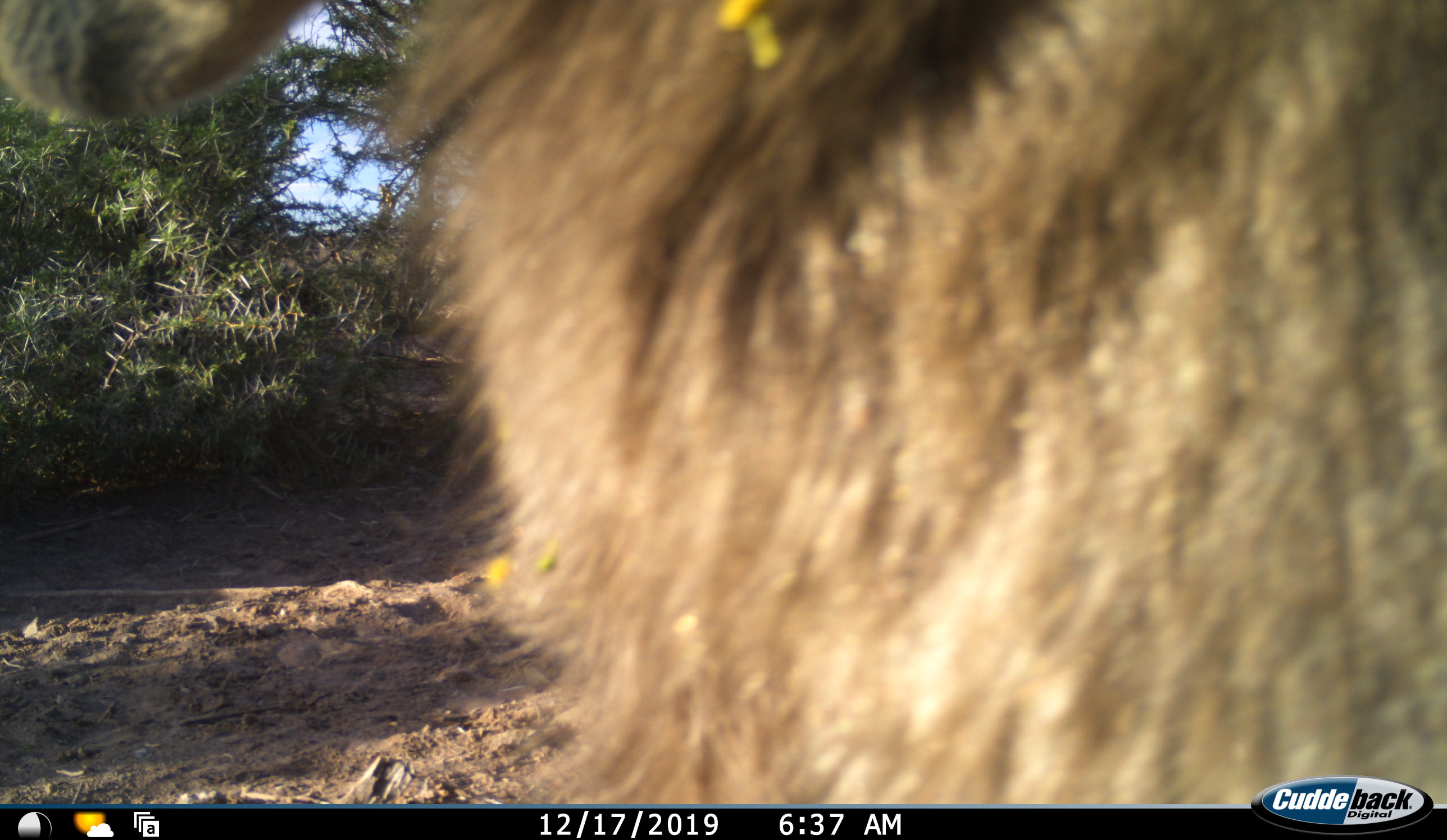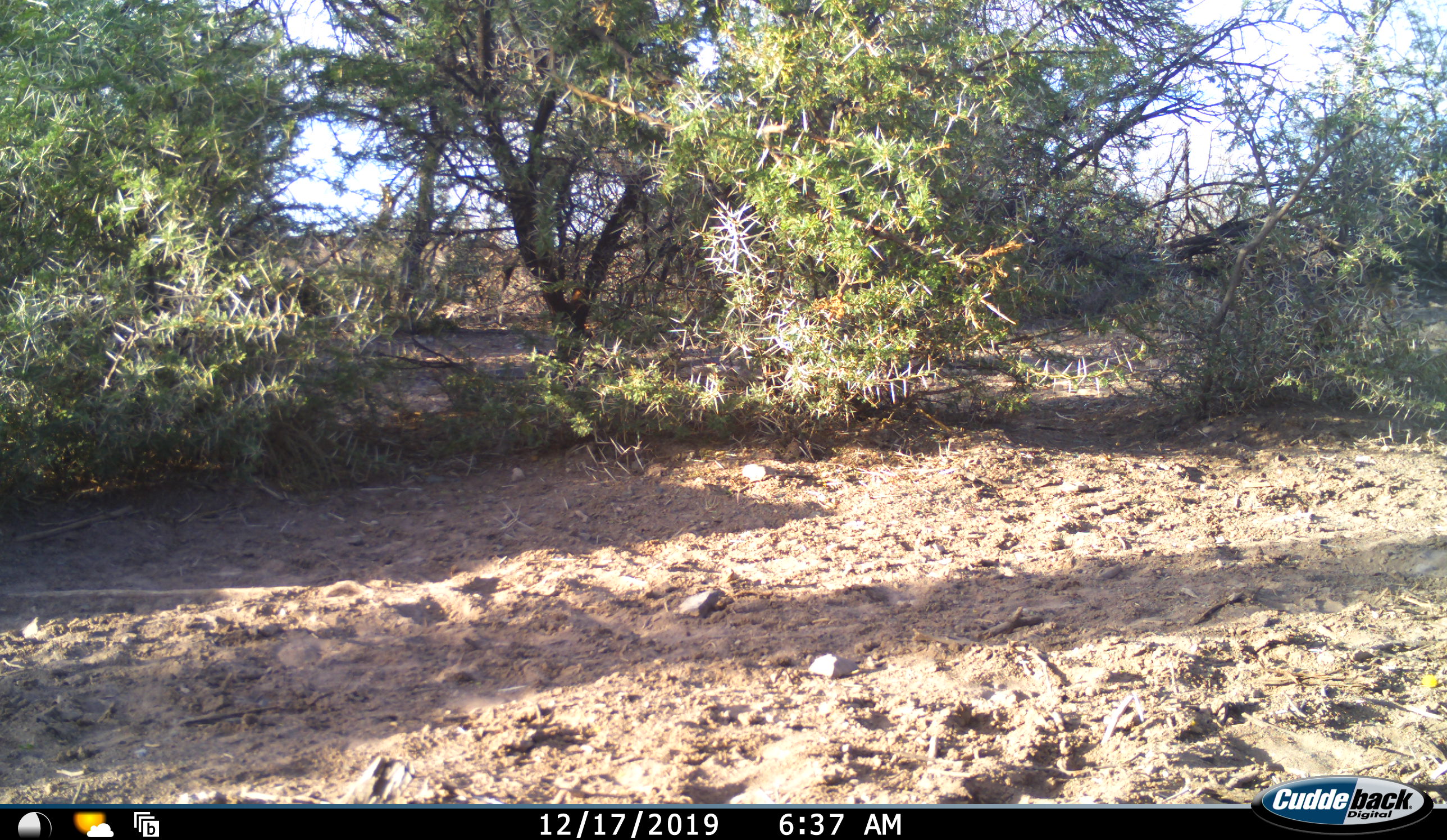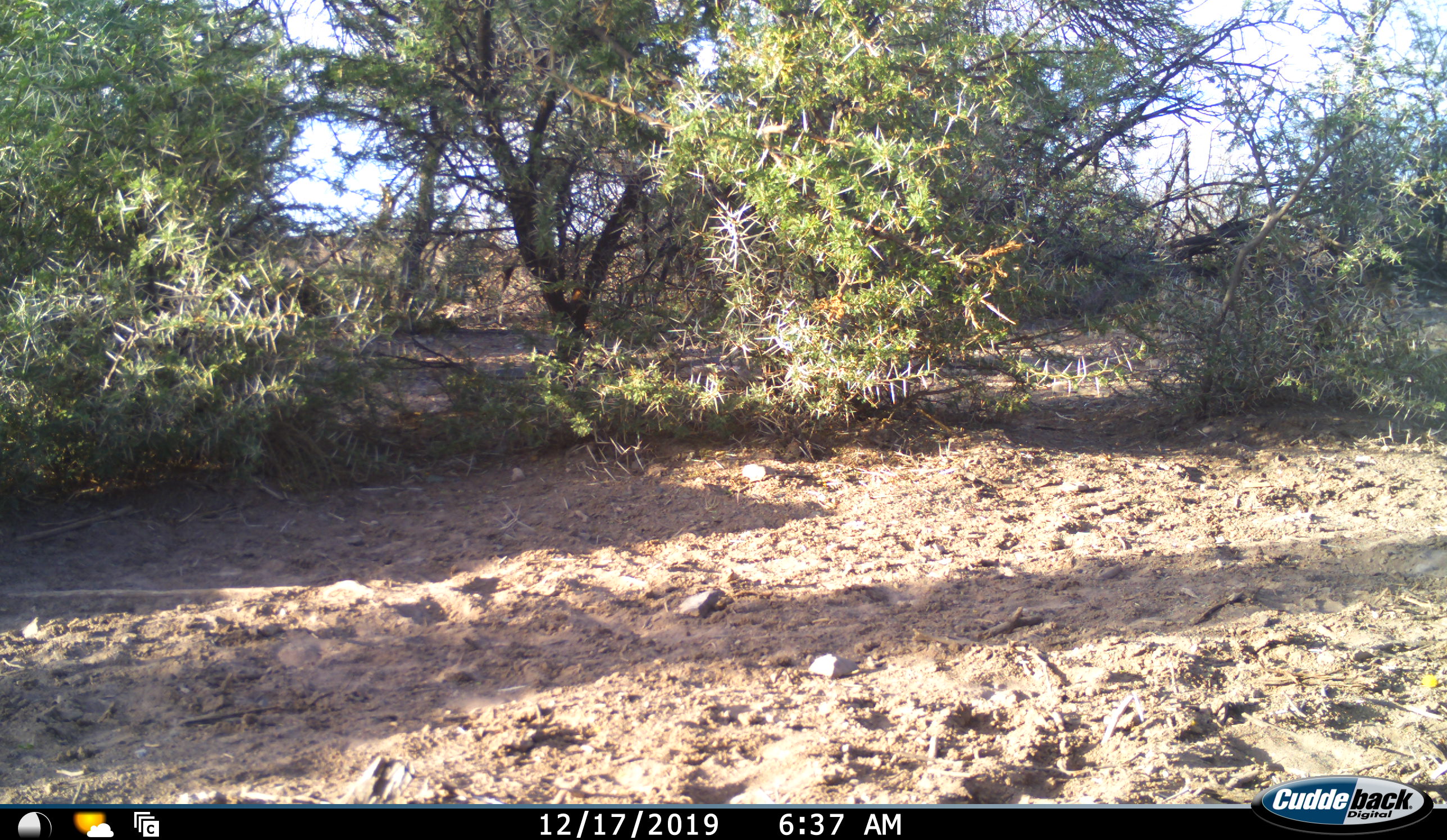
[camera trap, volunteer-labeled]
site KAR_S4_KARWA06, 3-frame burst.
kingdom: Animalia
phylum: Chordata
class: Mammalia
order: Primates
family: Cercopithecidae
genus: Papio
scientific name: Papio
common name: baboon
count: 1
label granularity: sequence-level